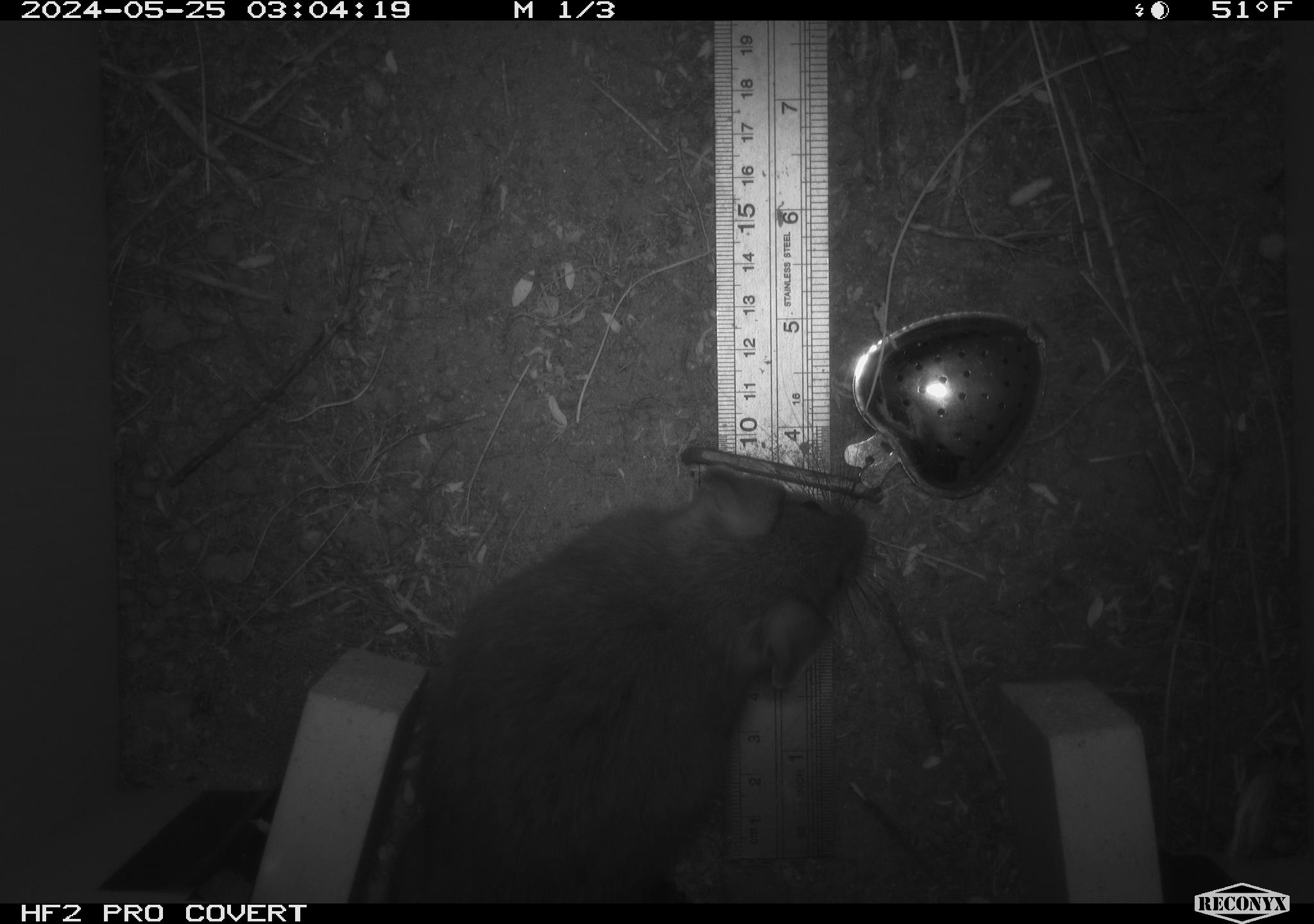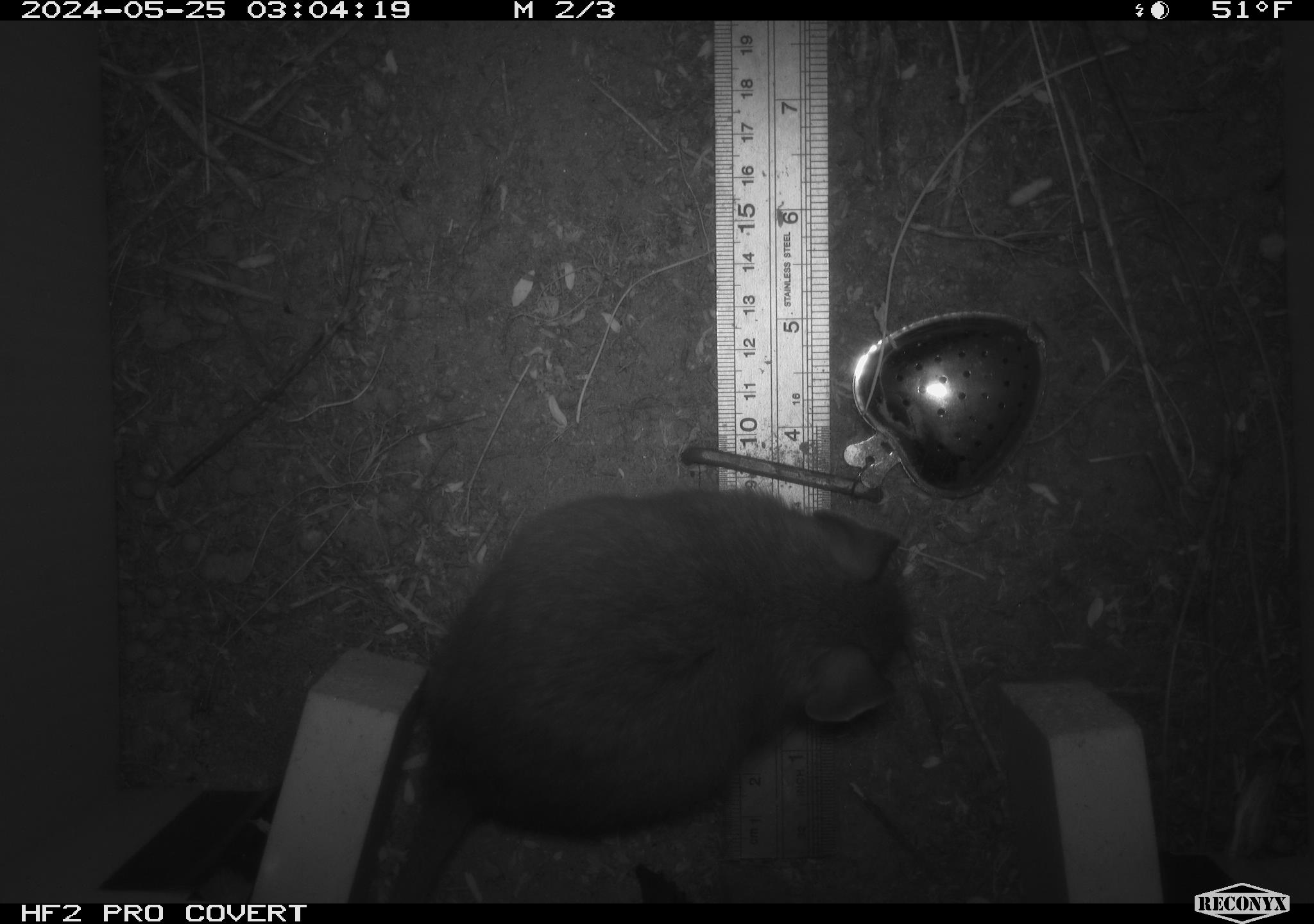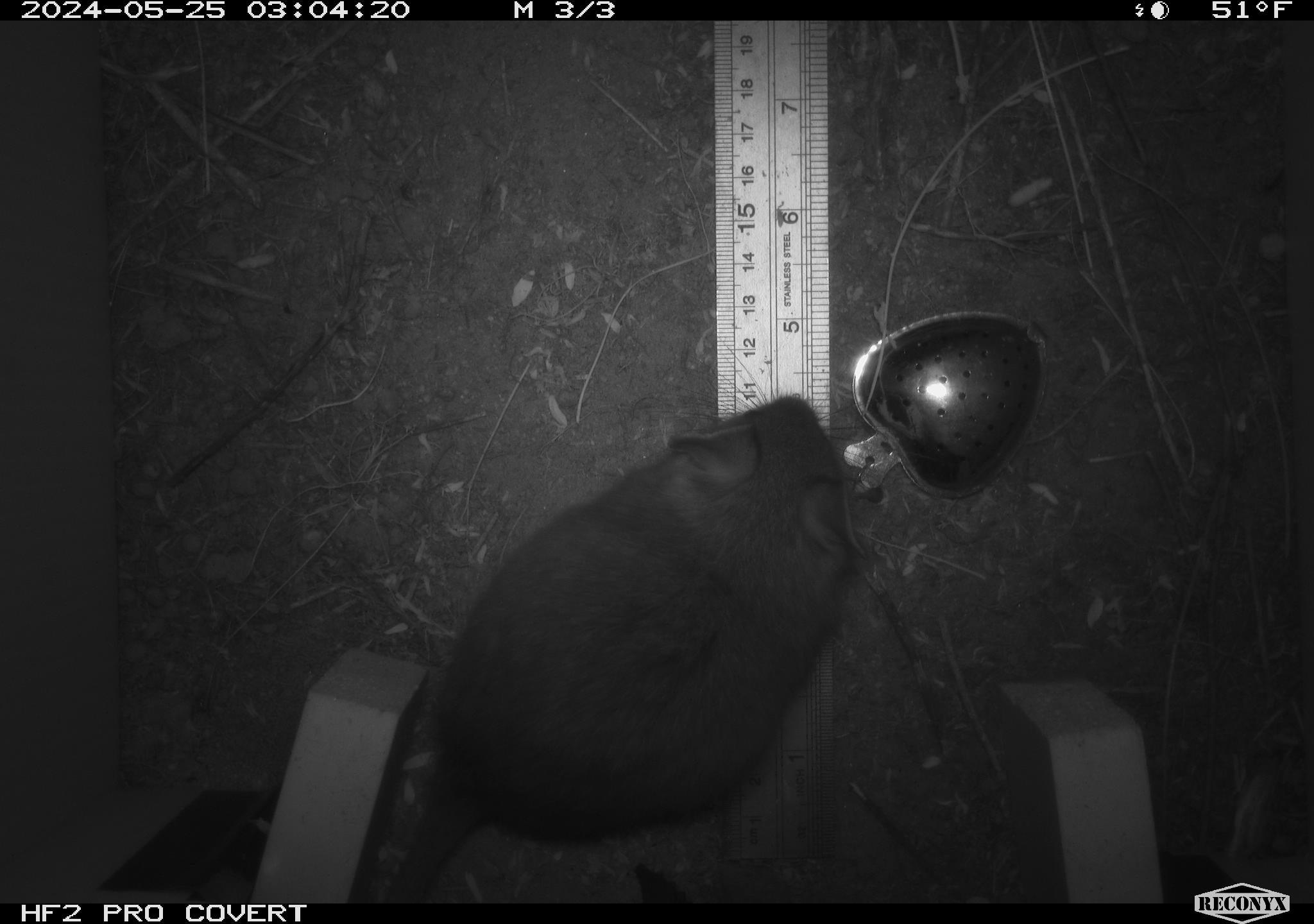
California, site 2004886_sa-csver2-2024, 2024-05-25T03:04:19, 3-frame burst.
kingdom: Animalia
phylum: Chordata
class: Mammalia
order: Rodentia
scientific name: Rodentia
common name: rodent